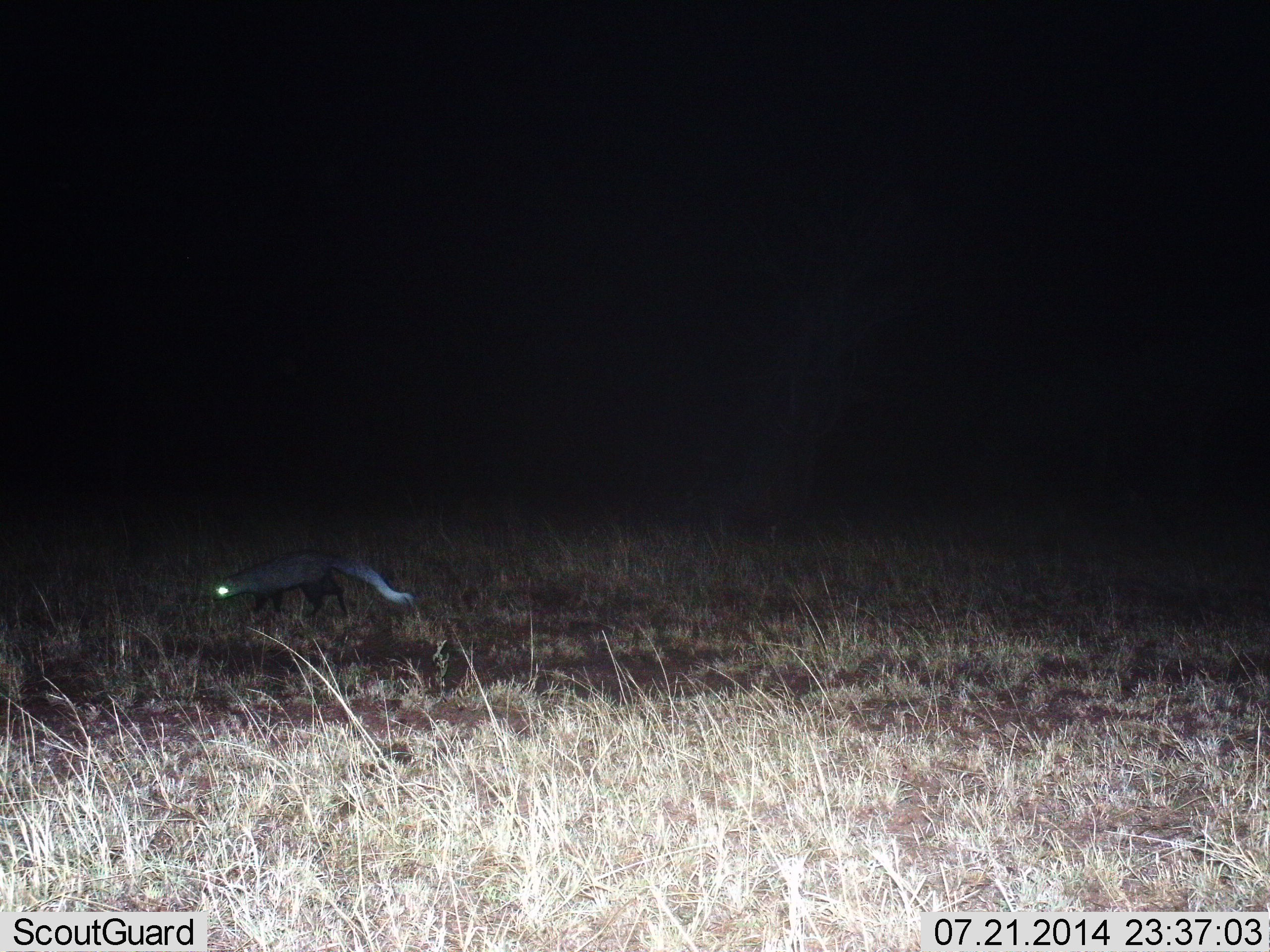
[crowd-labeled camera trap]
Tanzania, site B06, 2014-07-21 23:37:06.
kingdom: Animalia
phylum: Chordata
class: Mammalia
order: Carnivora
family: Mustelidae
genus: Mellivora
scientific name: Mellivora capensis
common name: honey badger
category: honeybadger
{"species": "honeybadger (honey badger) (Mellivora capensis)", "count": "1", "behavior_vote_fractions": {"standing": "11%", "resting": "0%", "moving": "89%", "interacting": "0%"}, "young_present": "0%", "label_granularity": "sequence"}